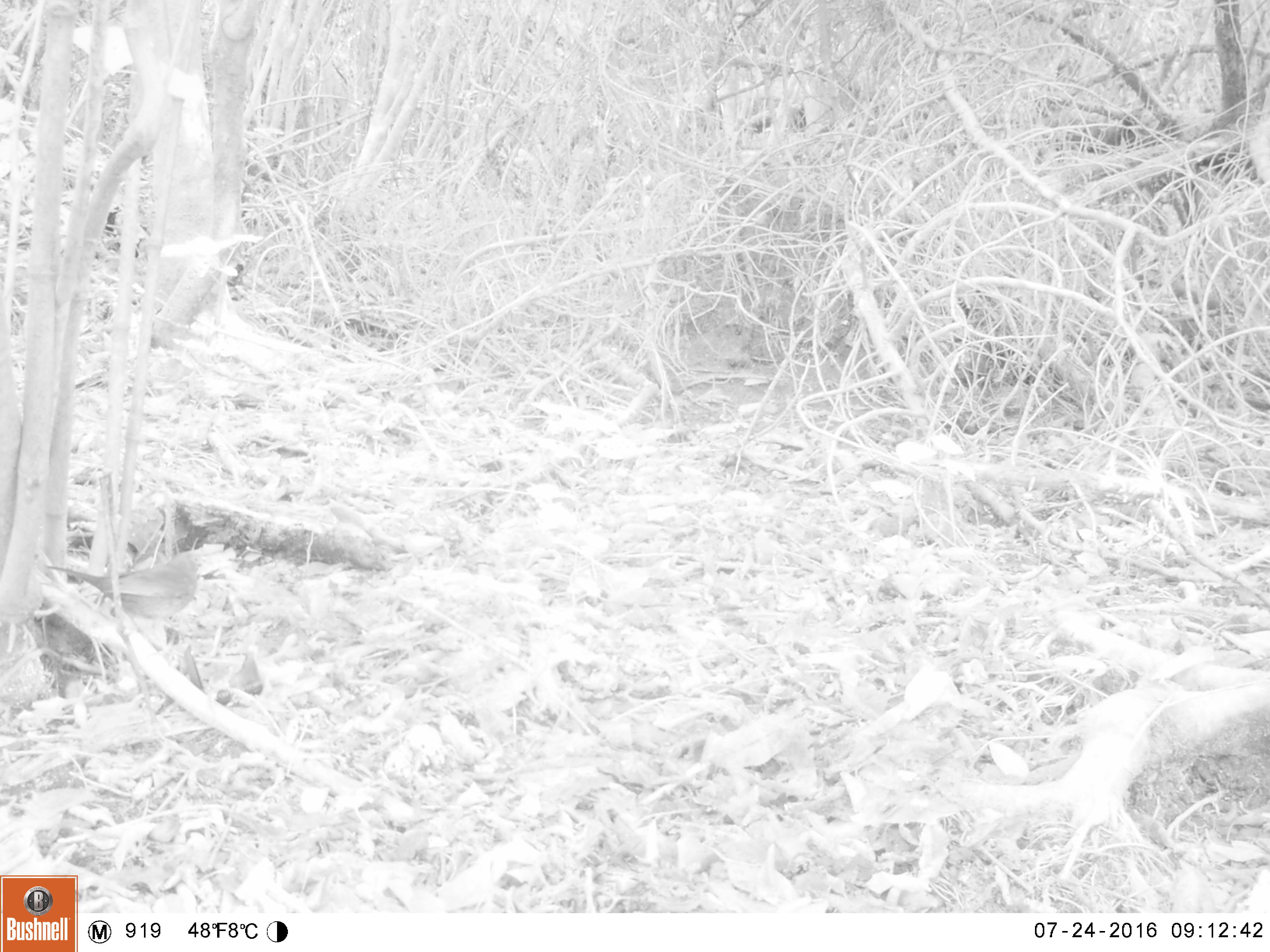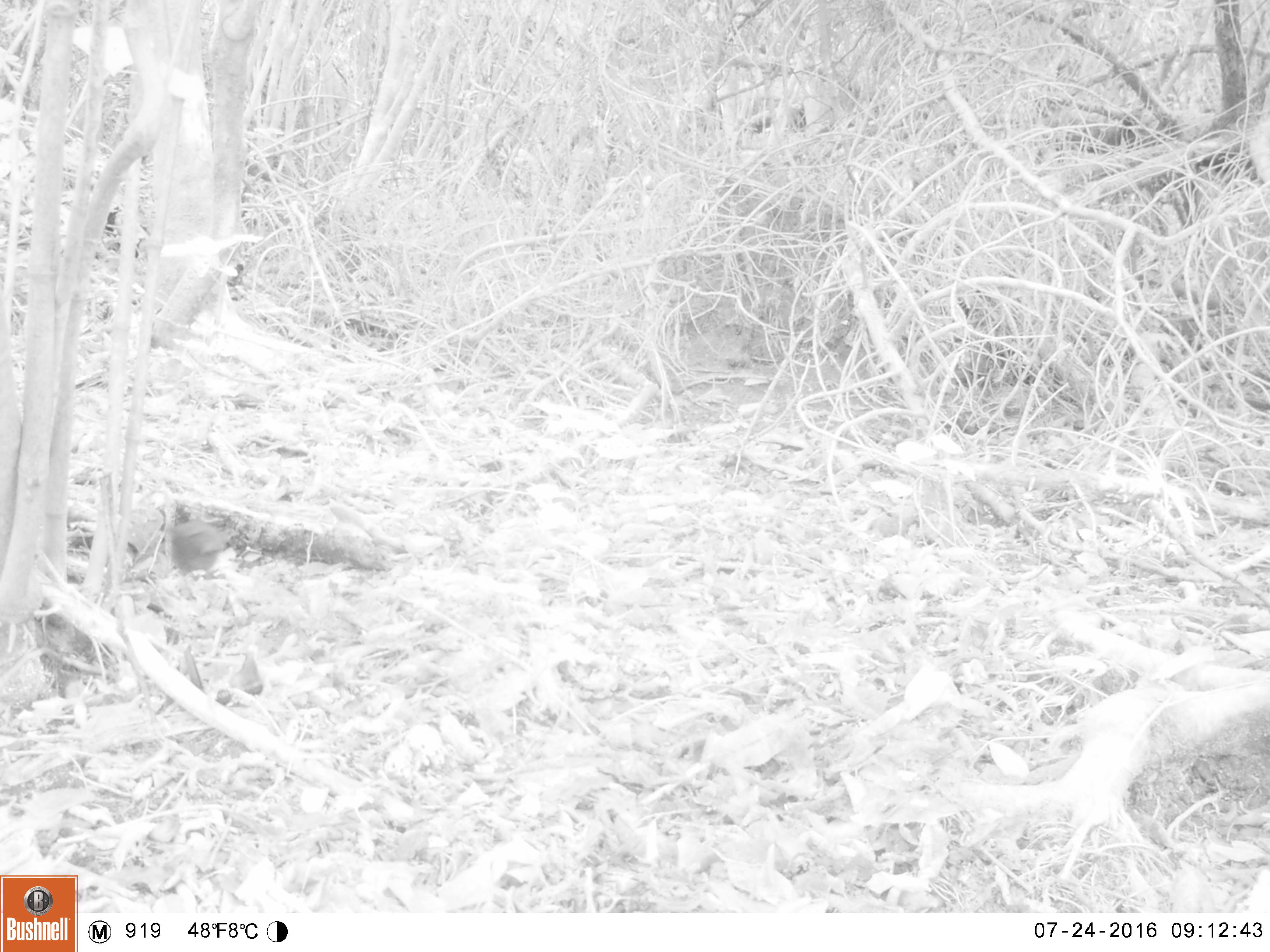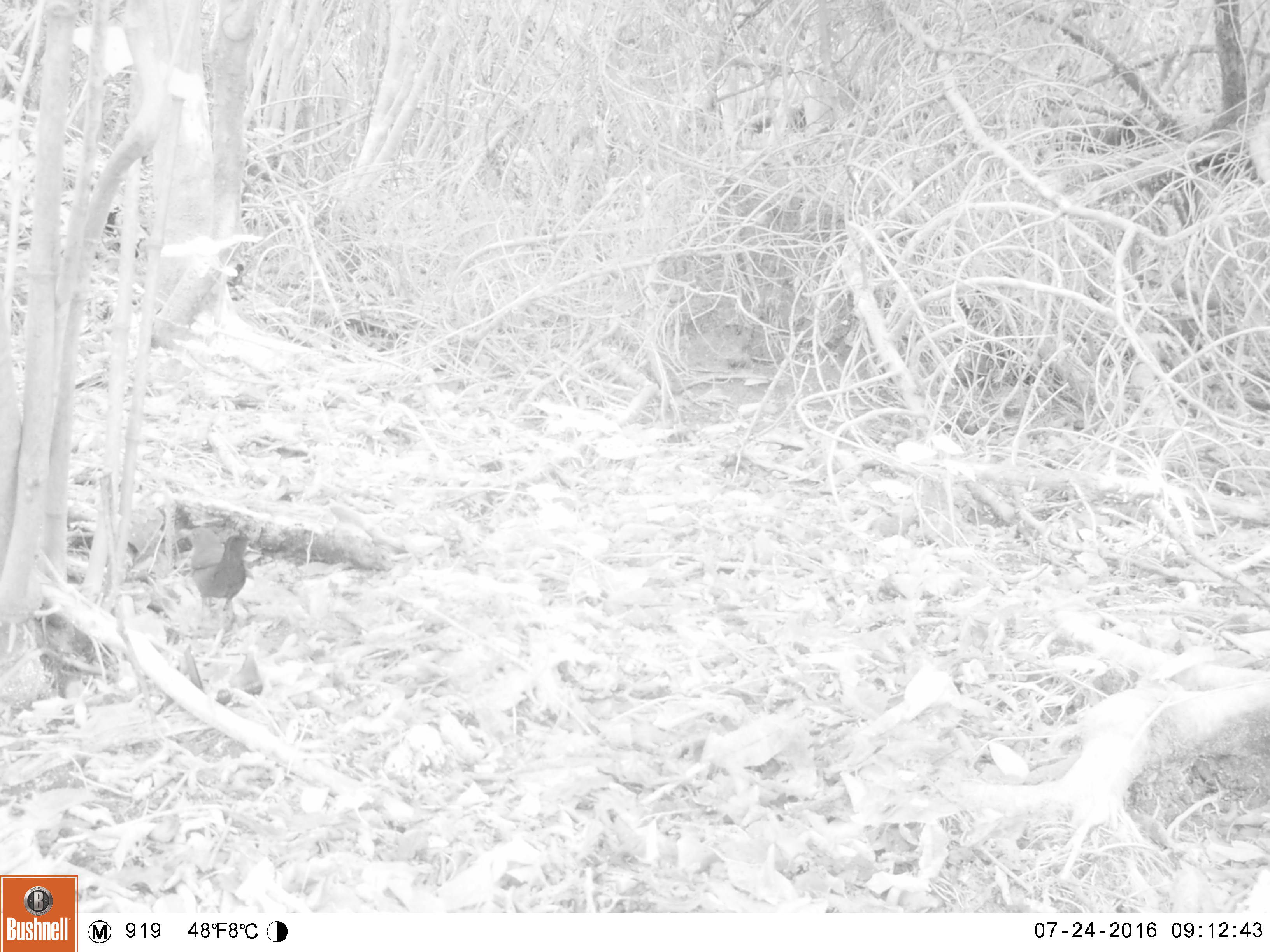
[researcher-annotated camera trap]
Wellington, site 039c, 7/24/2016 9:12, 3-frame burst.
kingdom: Animalia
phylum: Chordata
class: Aves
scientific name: Aves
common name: bird